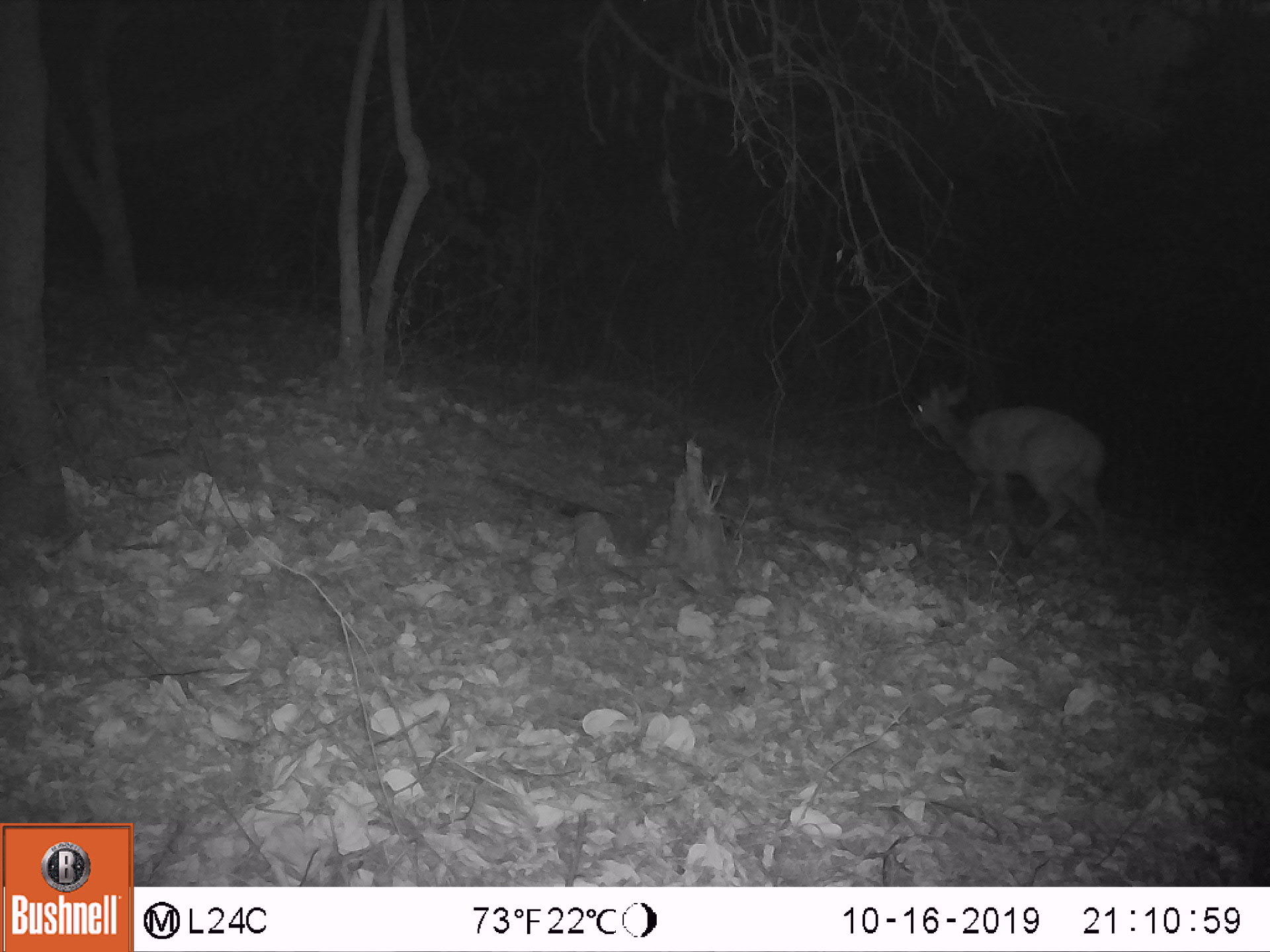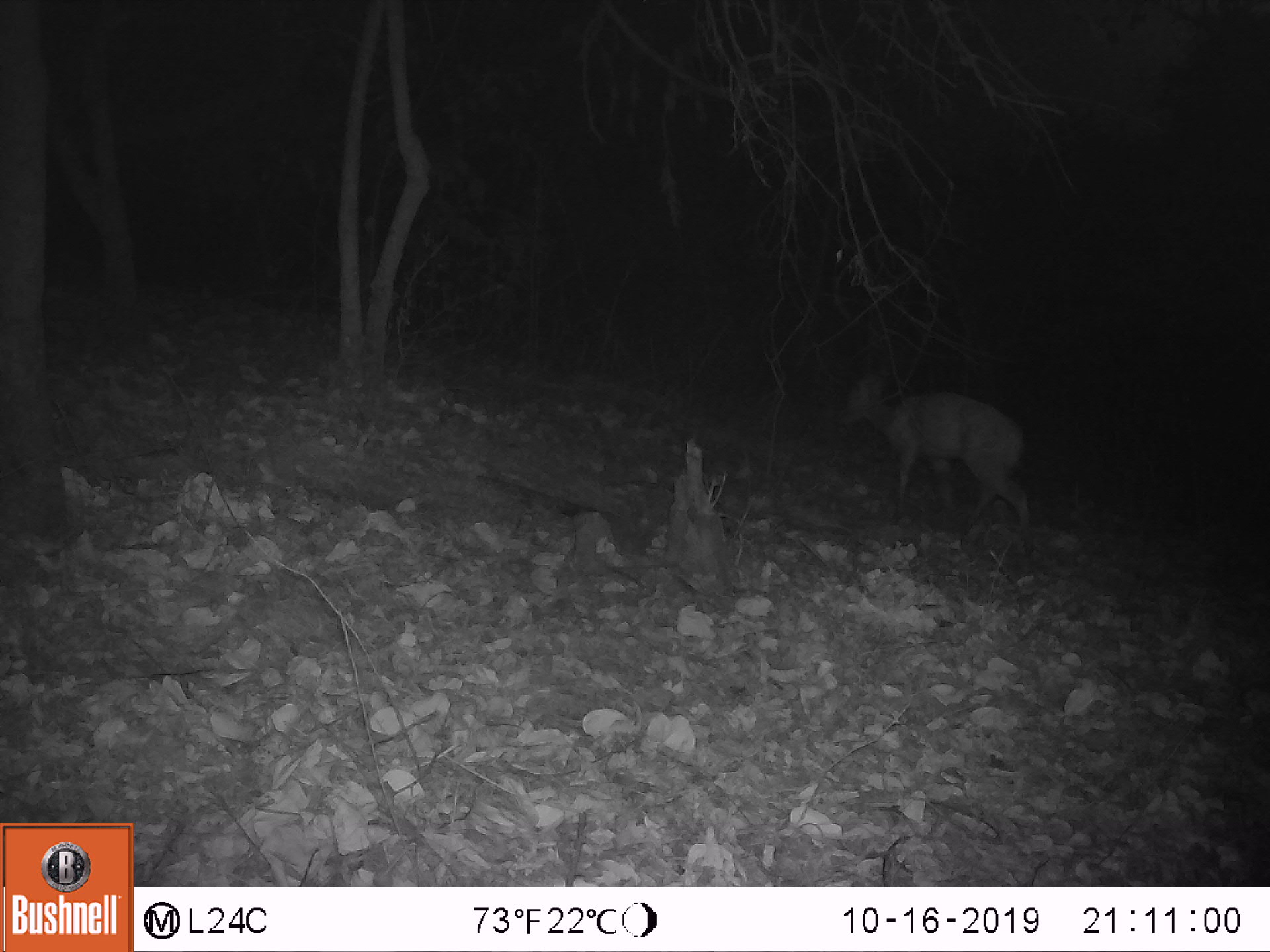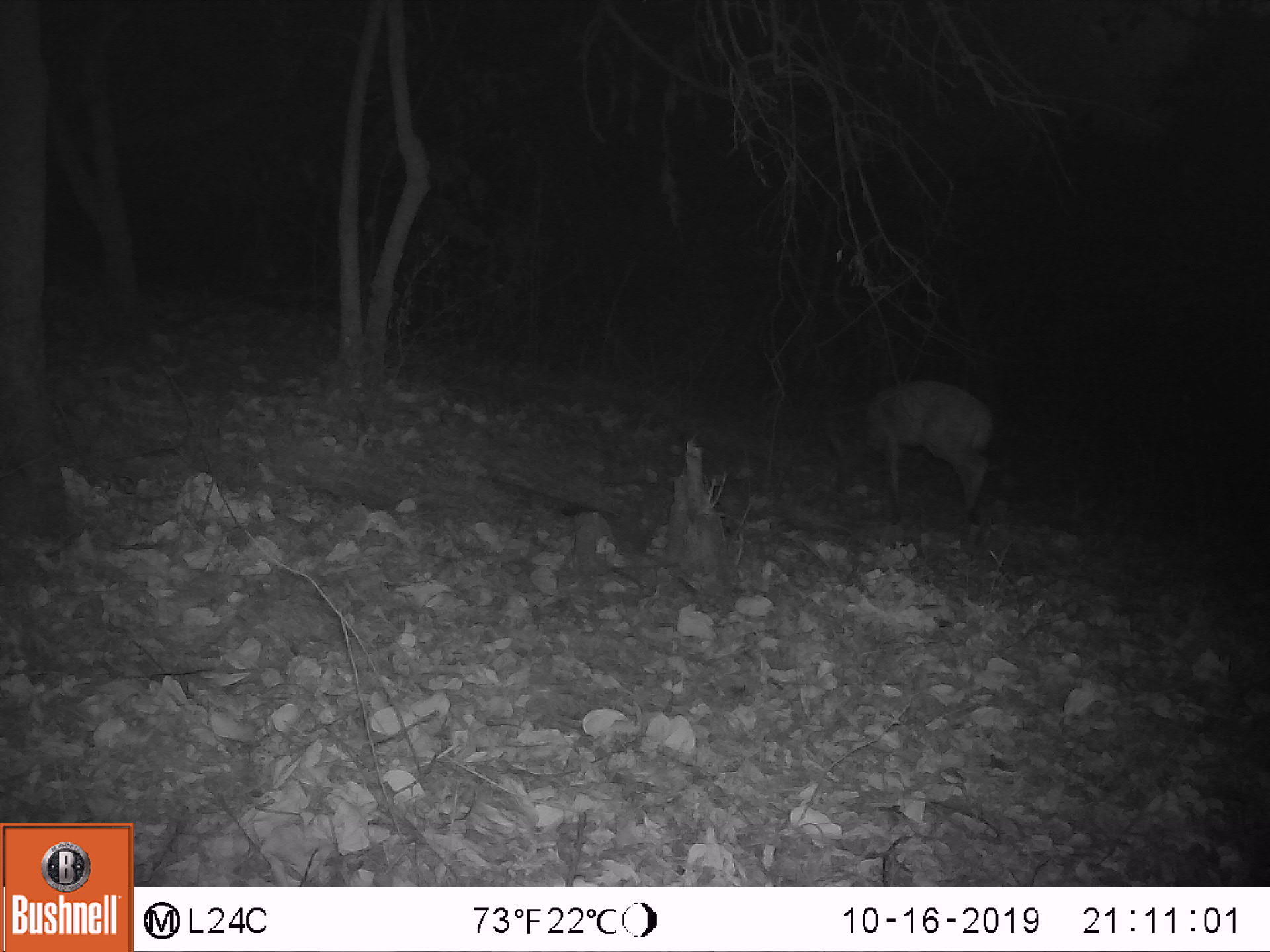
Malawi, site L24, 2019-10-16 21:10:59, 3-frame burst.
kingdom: Animalia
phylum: Chordata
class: Mammalia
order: Artiodactyla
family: Bovidae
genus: Tragelaphus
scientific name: Tragelaphus sylvaticus sylvaticus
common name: cape bushbuck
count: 1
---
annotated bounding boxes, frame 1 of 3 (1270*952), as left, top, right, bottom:
cape bushbuck: 898, 370, 1113, 557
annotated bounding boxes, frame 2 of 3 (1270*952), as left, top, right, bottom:
cape bushbuck: 835, 363, 1034, 538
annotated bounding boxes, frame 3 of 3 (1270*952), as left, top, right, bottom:
cape bushbuck: 801, 383, 1003, 510